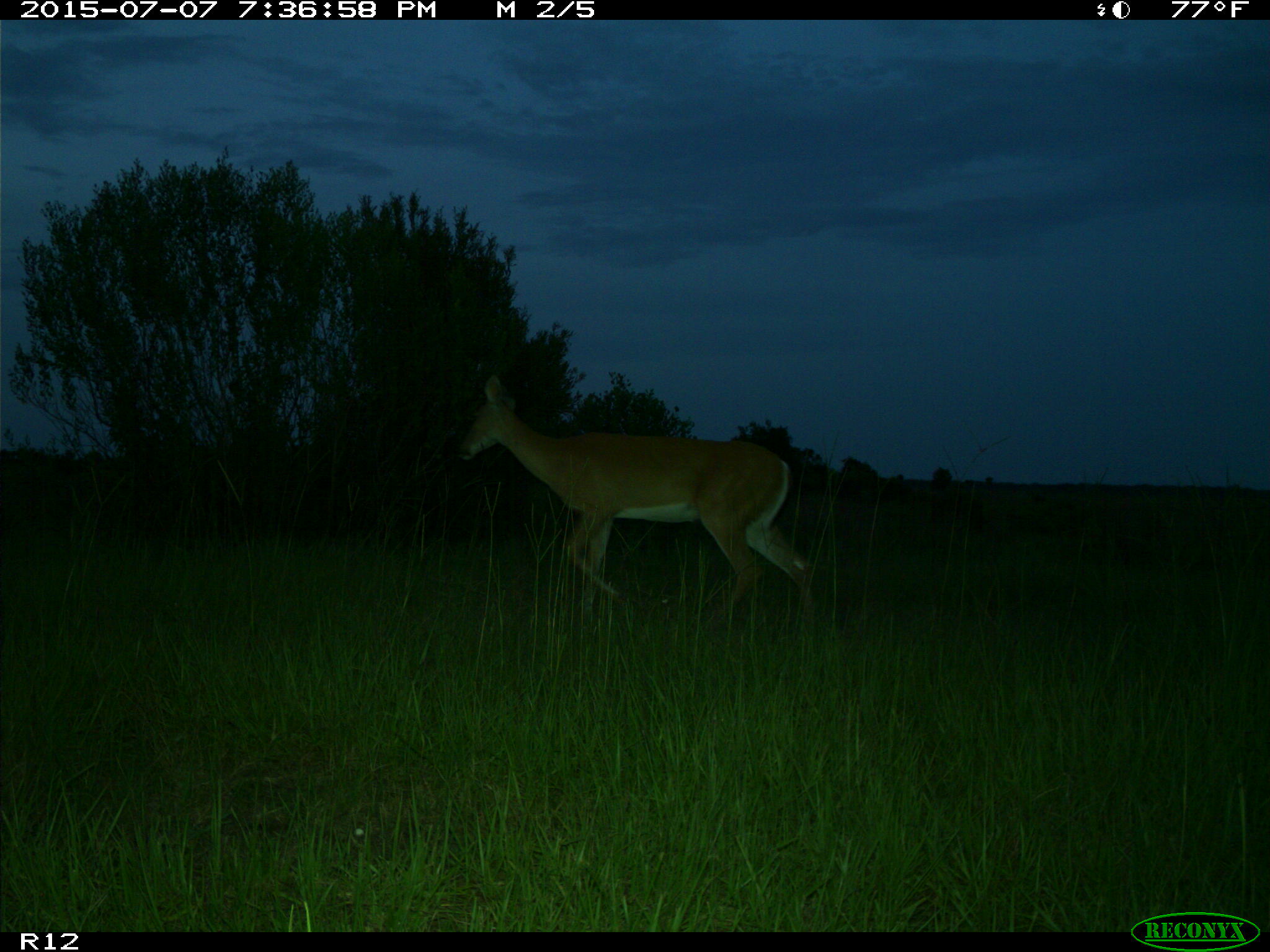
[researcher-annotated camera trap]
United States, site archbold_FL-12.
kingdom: Animalia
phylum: Chordata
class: Mammalia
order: Artiodactyla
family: Cervidae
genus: Odocoileus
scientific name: Odocoileus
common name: deer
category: unidentified deer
Unidentified deer (deer) (Odocoileus).